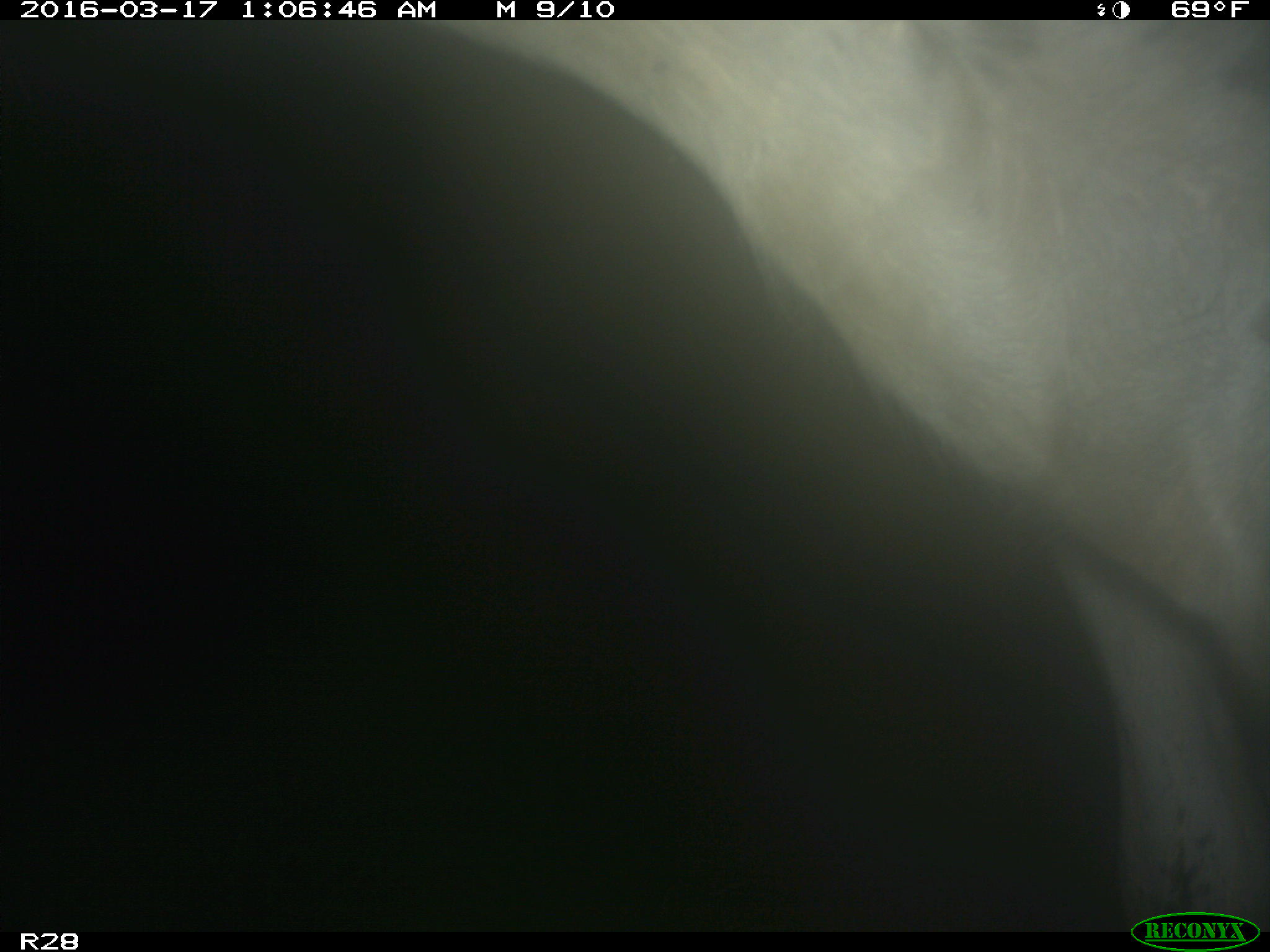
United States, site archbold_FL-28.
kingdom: Animalia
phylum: Chordata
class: Mammalia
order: Artiodactyla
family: Bovidae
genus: Bos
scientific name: Bos taurus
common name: domestic cow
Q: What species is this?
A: Bos taurus (domestic cow).